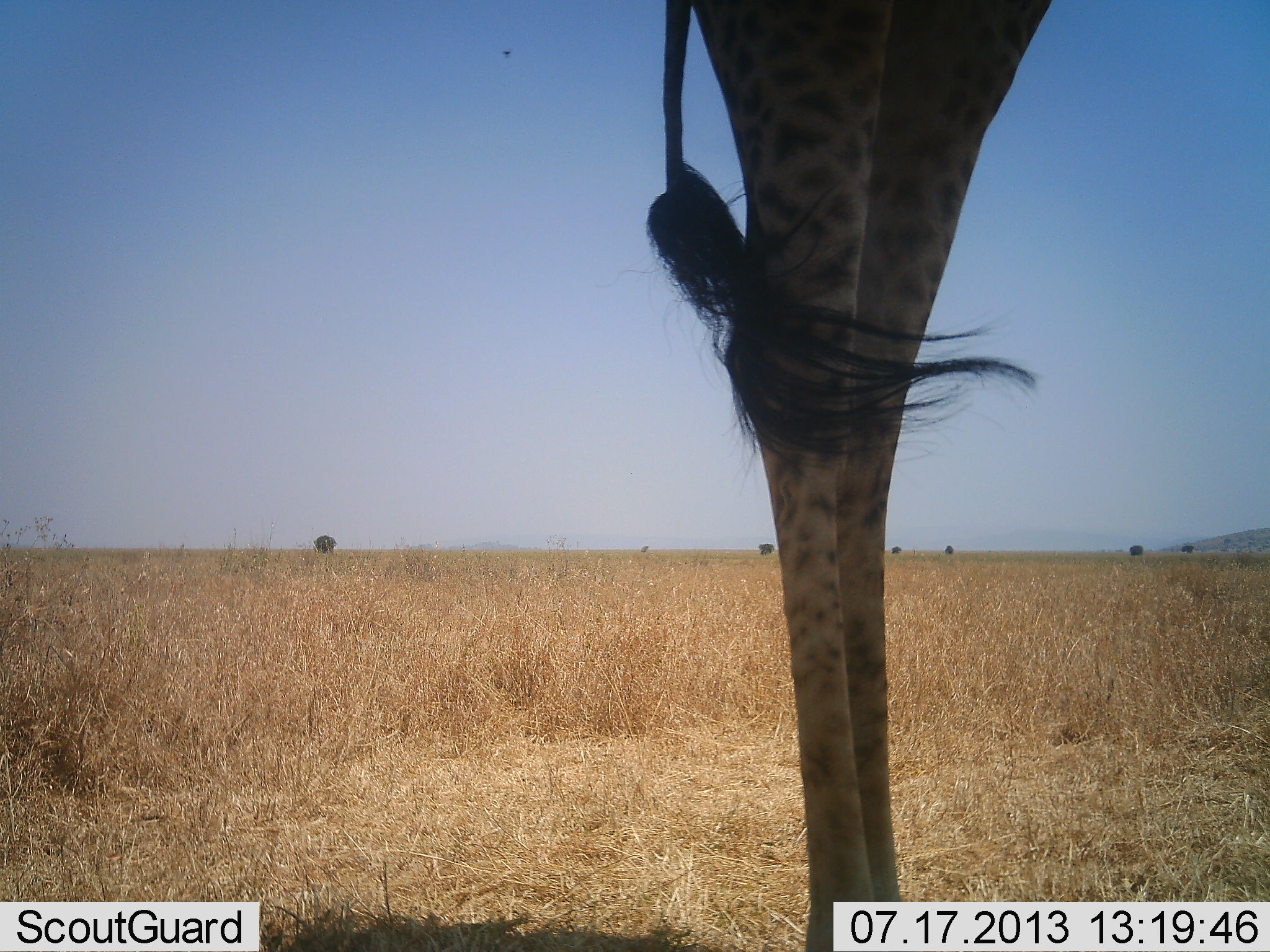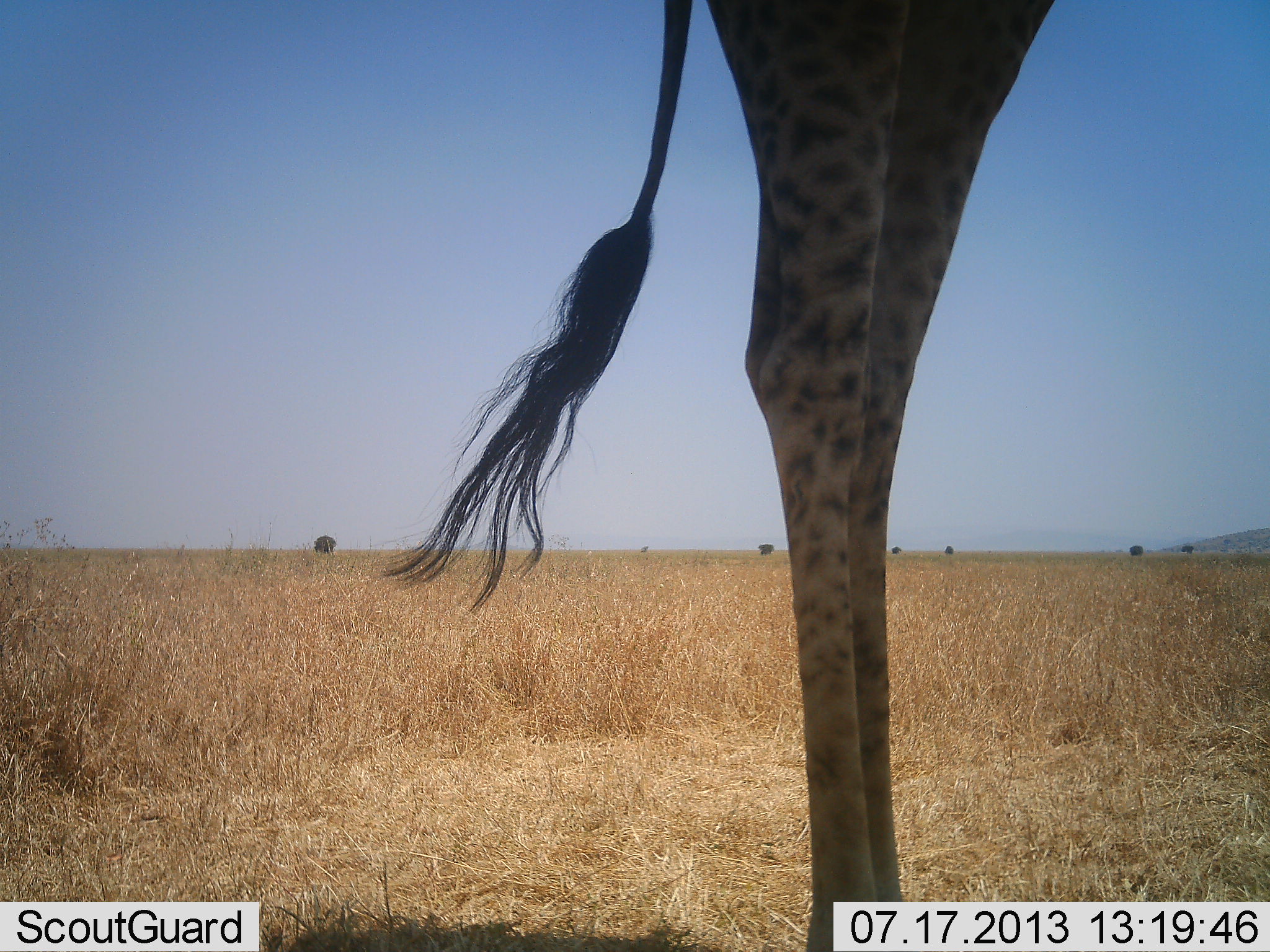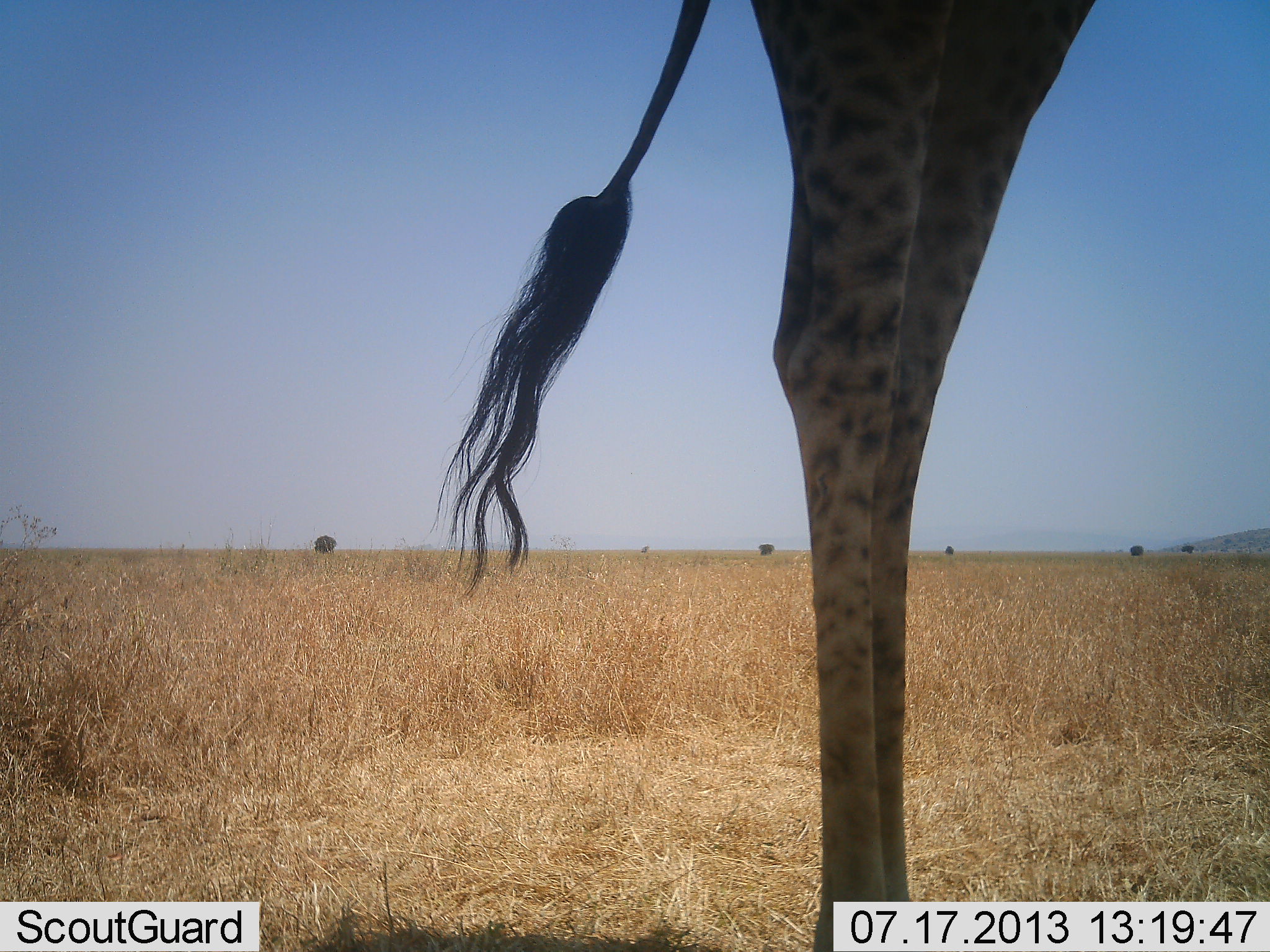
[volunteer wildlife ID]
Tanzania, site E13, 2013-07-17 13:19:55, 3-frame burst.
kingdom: Animalia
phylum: Chordata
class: Mammalia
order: Artiodactyla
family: Giraffidae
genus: Giraffa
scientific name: Giraffa camelopardalis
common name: giraffe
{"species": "giraffe (Giraffa camelopardalis)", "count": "1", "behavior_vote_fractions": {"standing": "100%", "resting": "0%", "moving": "0%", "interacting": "0%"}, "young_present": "0%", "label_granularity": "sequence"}